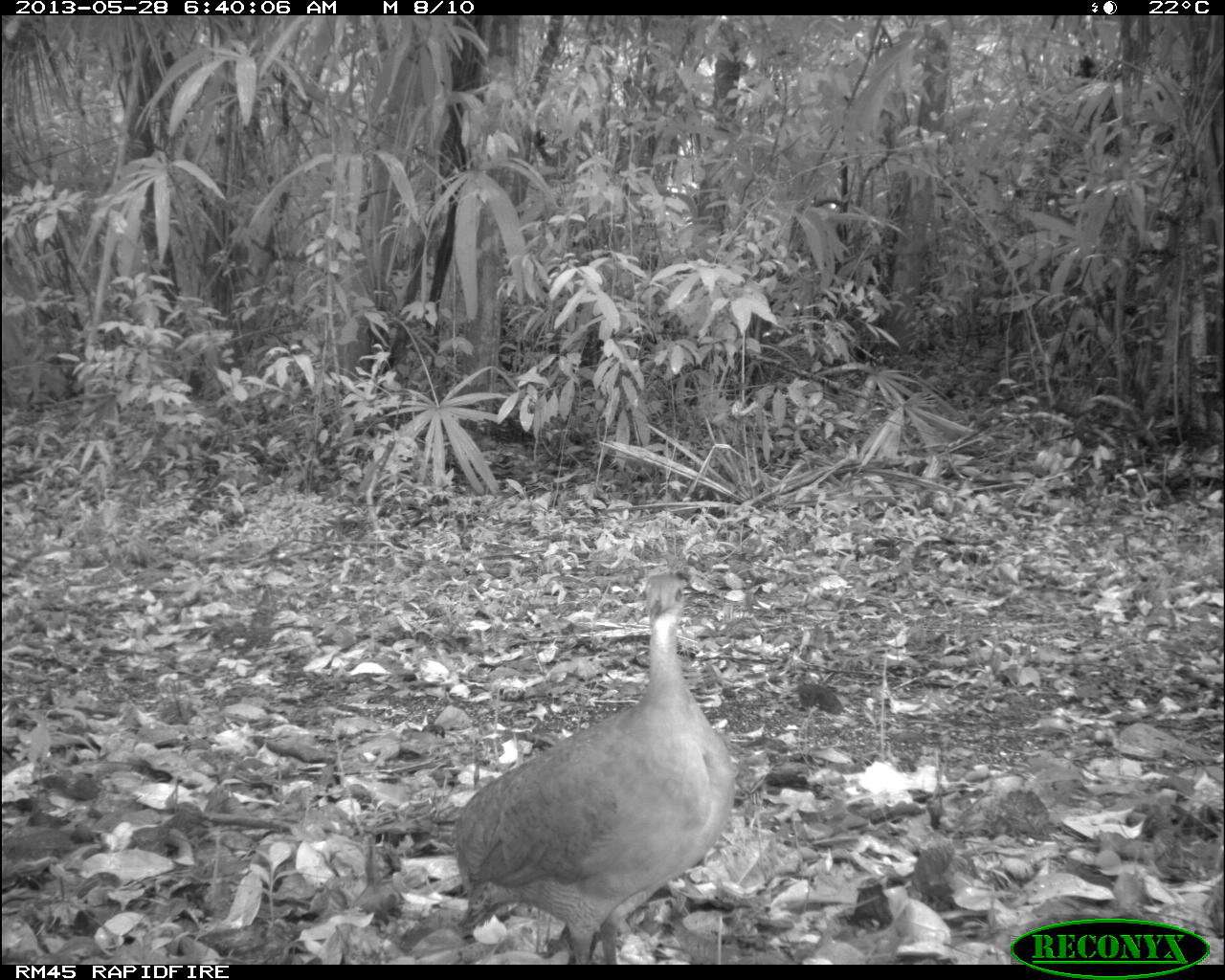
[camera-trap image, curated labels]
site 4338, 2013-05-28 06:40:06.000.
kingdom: Animalia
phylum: Chordata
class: Aves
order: Tinamiformes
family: Tinamidae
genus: Tinamus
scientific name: Tinamus major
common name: great tinamou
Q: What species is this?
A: Tinamus major (great tinamou).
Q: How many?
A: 1.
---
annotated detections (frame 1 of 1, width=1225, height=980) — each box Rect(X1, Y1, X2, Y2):
tinamus major: Rect(453, 571, 738, 965)